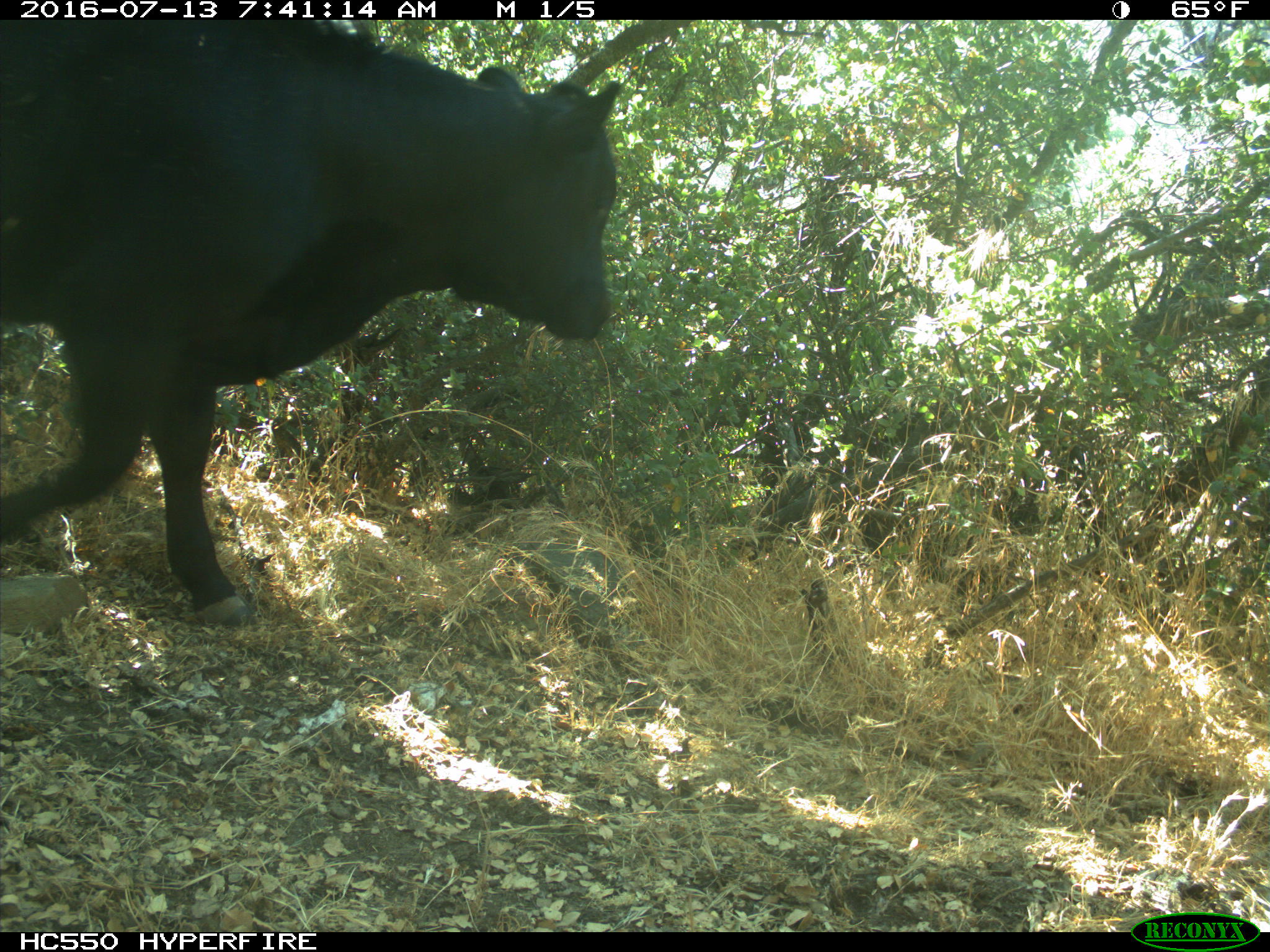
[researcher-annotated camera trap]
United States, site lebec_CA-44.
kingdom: Animalia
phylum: Chordata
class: Mammalia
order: Artiodactyla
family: Bovidae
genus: Bos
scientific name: Bos taurus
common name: domestic cow